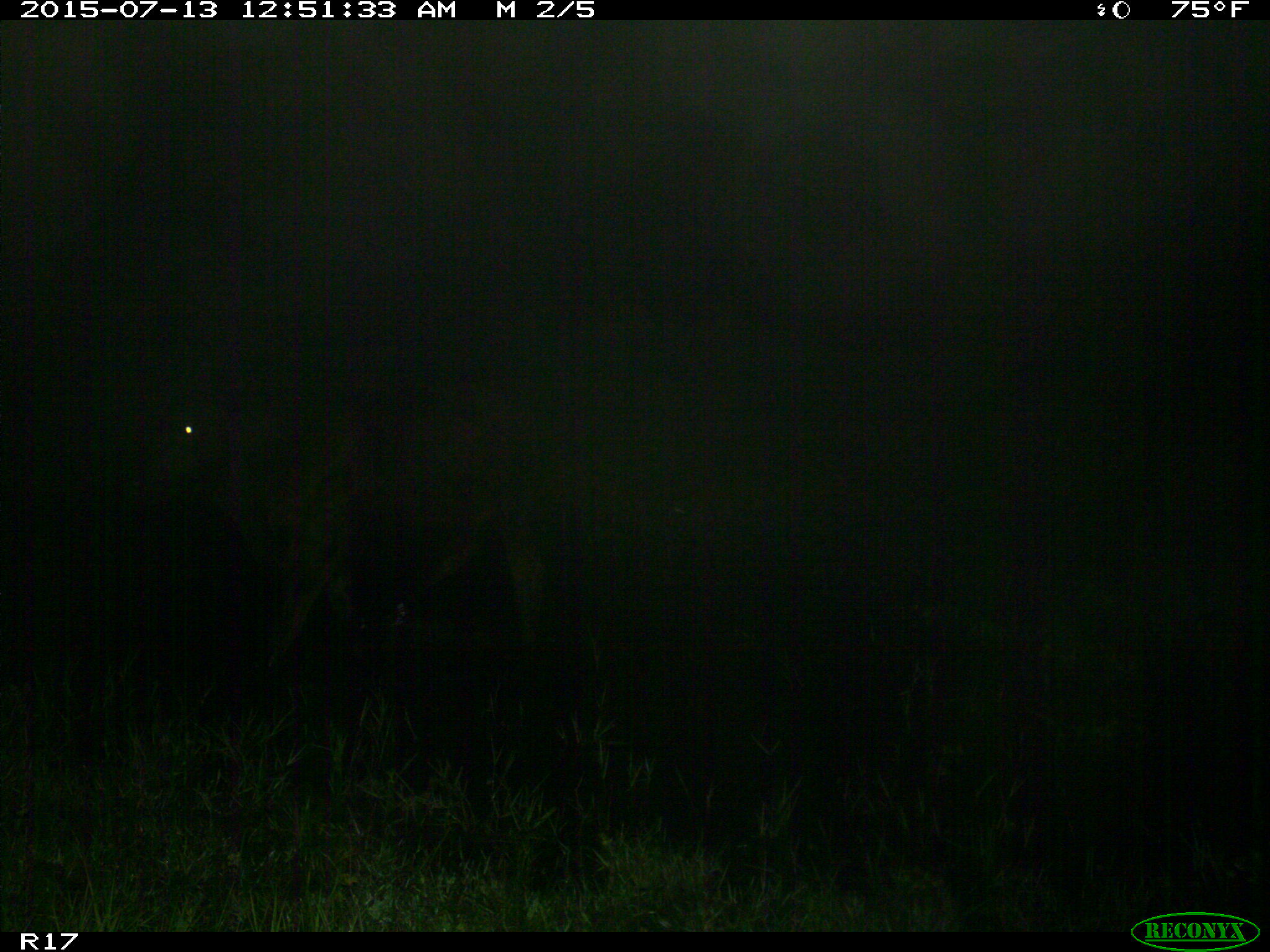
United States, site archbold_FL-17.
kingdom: Animalia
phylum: Chordata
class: Mammalia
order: Artiodactyla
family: Bovidae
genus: Bos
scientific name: Bos taurus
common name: domestic cow